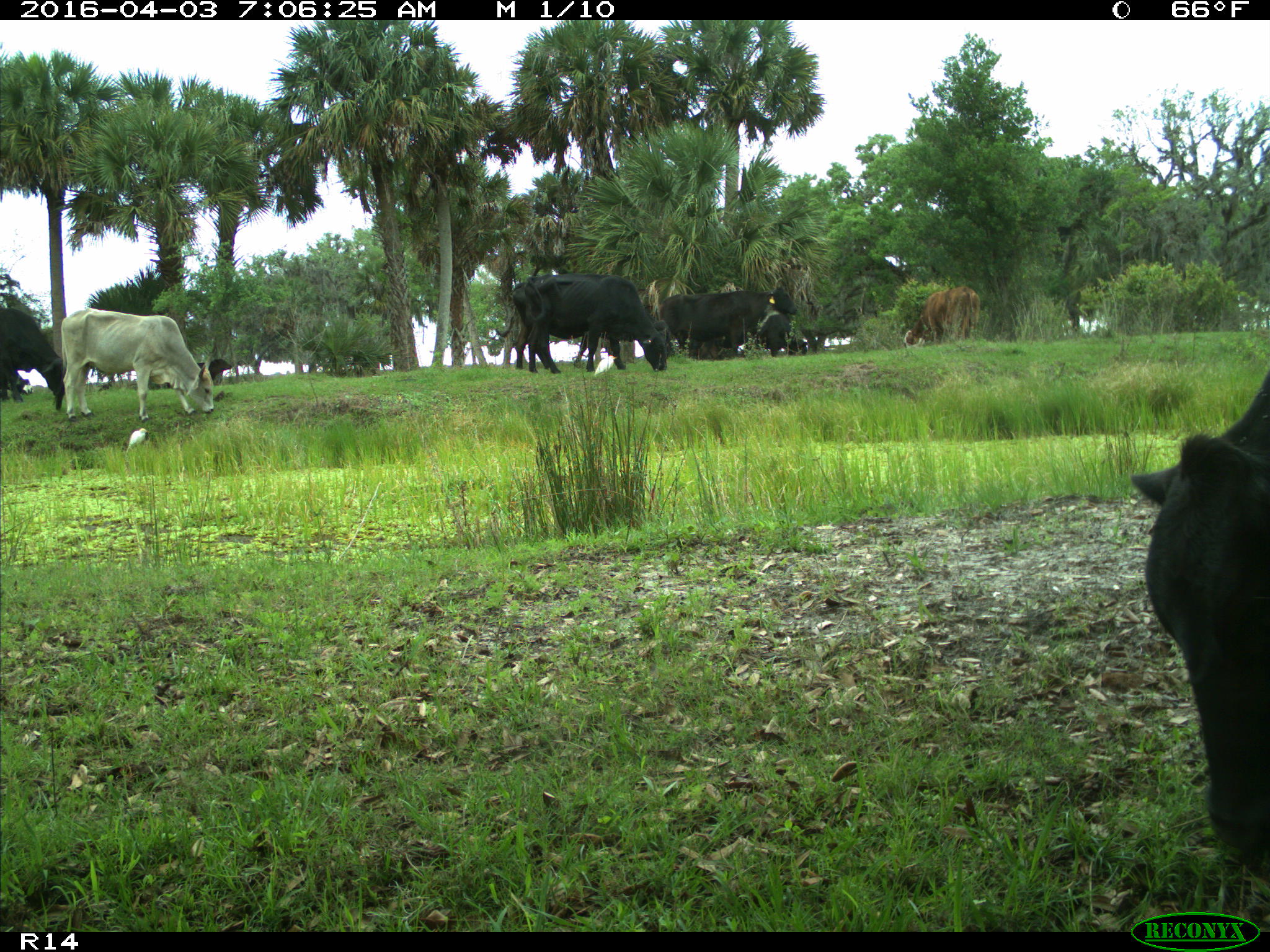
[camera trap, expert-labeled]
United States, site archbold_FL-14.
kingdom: Animalia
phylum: Chordata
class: Mammalia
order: Artiodactyla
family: Bovidae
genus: Bos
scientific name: Bos taurus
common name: domestic cow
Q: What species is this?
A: Bos taurus (domestic cow).